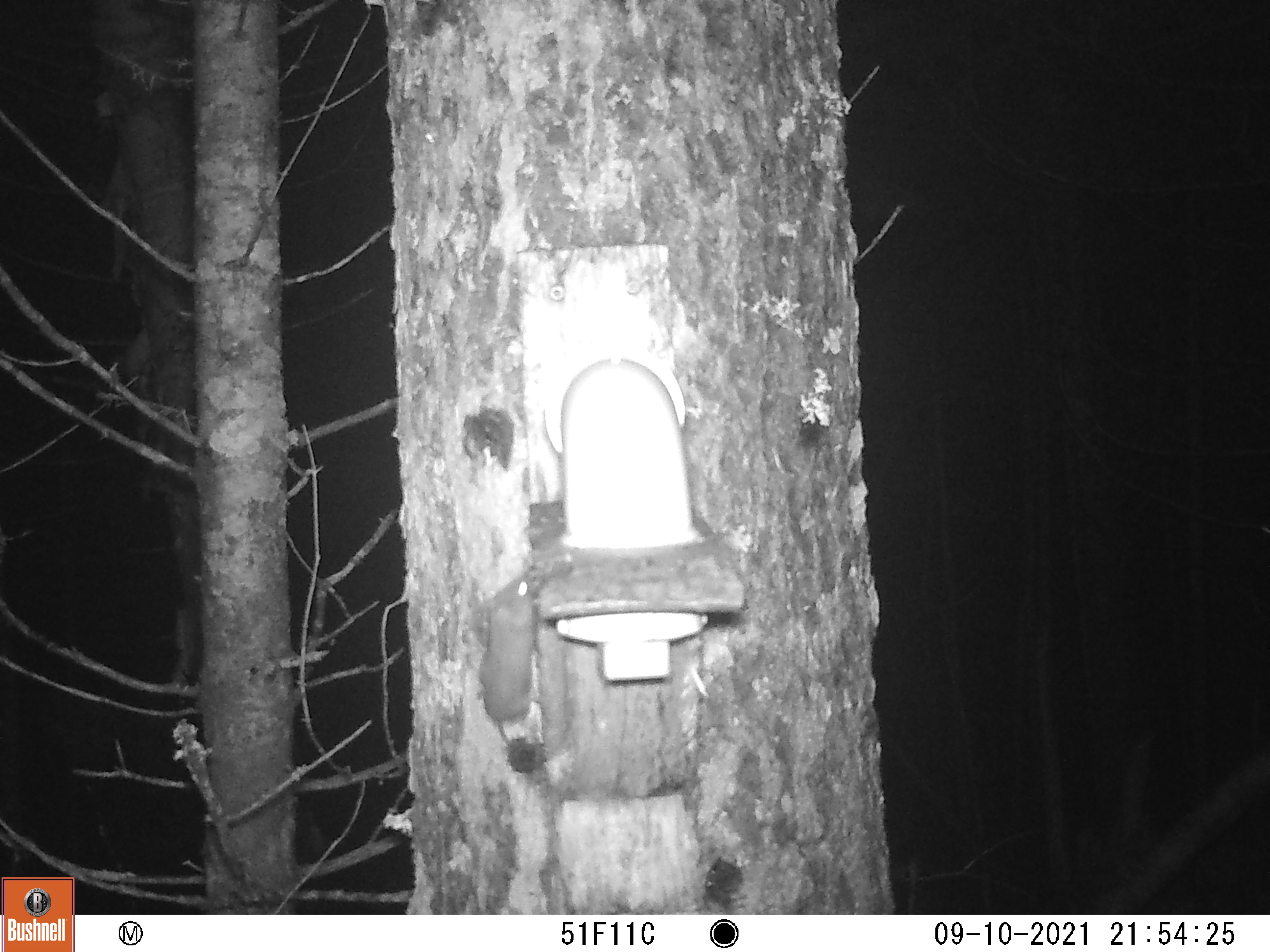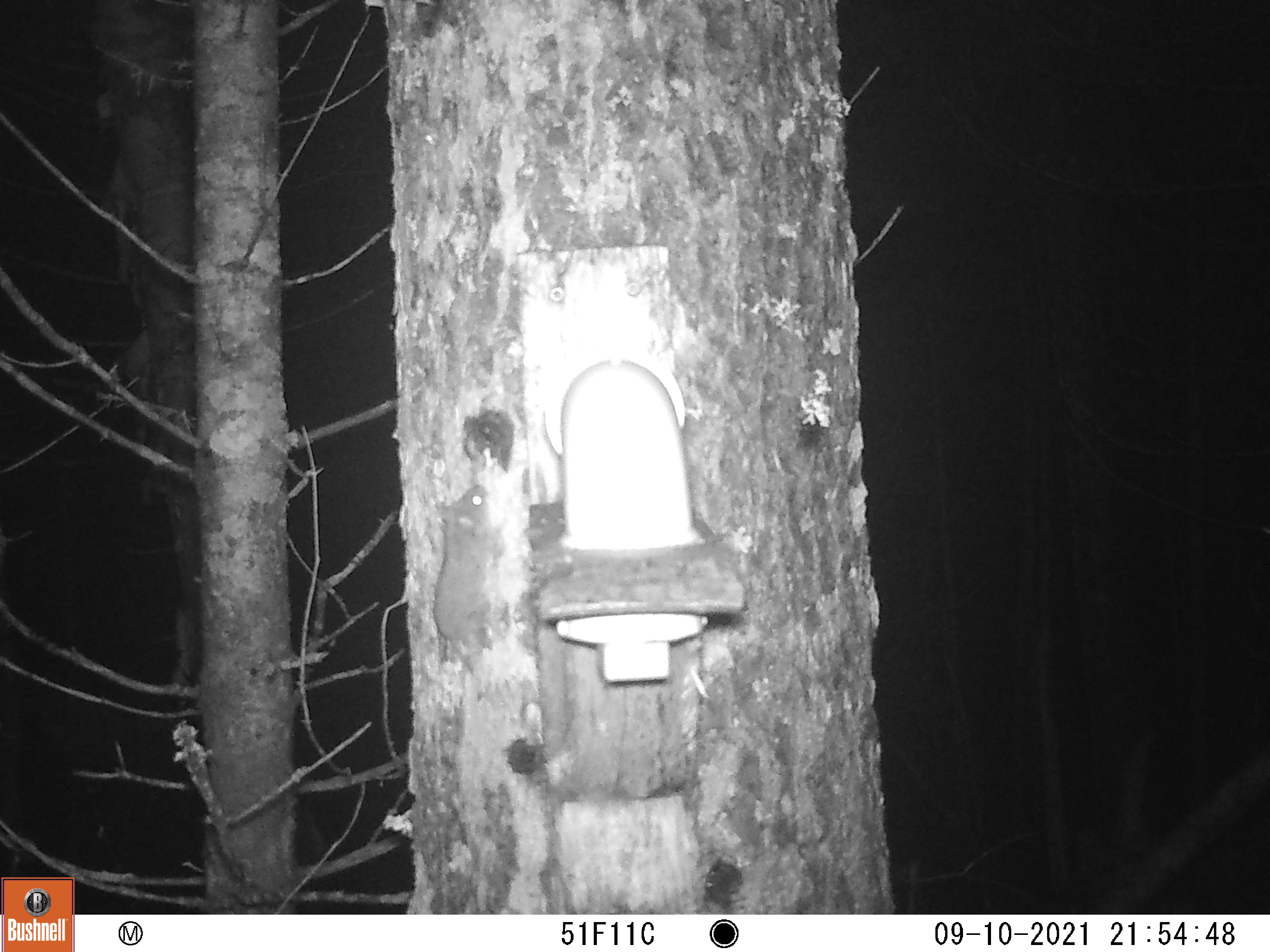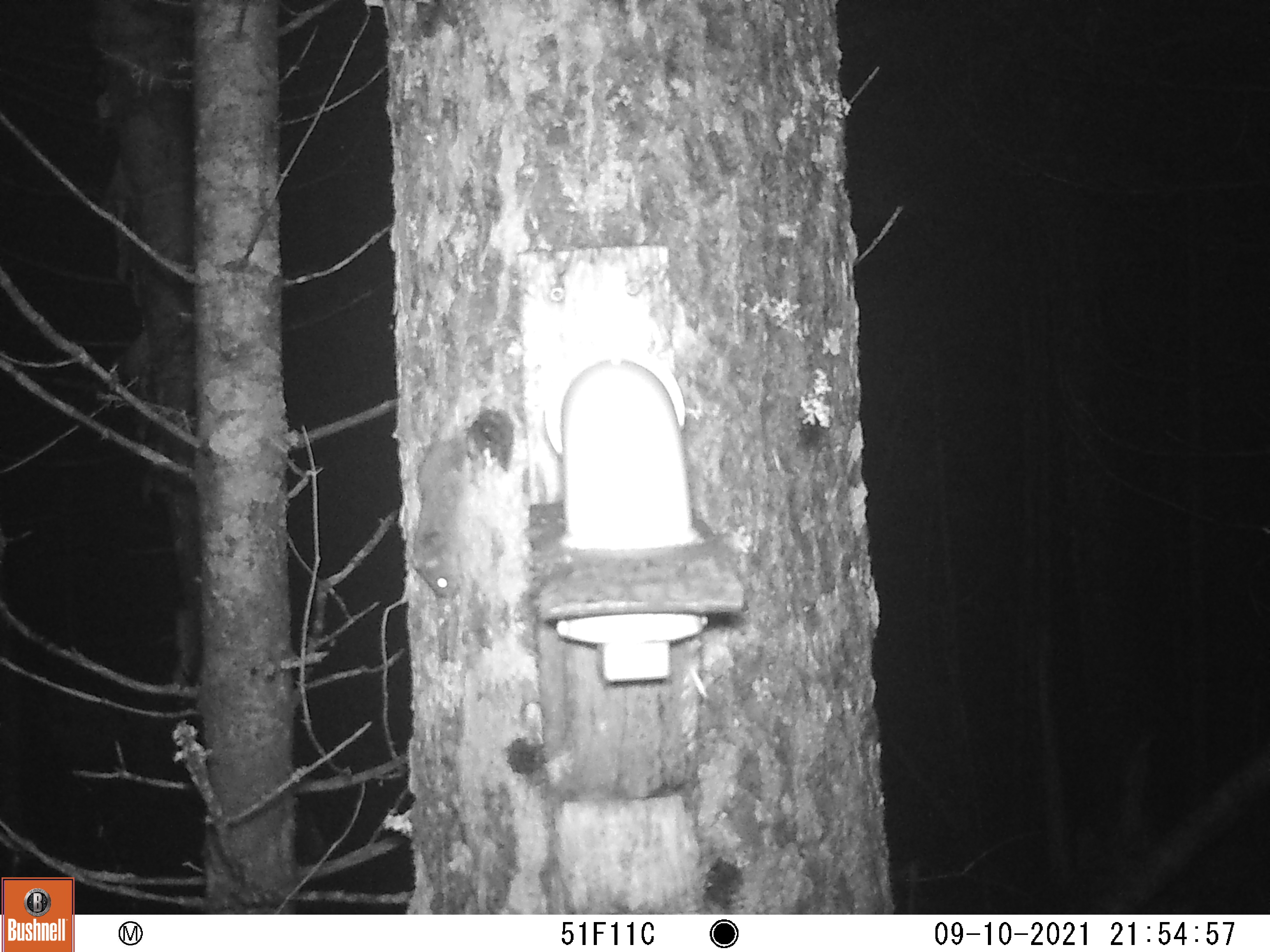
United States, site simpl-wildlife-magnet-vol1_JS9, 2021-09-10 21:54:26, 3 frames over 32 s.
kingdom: Animalia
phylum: Chordata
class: Mammalia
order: Rodentia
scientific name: Rodentia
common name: mouse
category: mouse sp.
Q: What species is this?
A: Mouse sp. (mouse) (Rodentia).